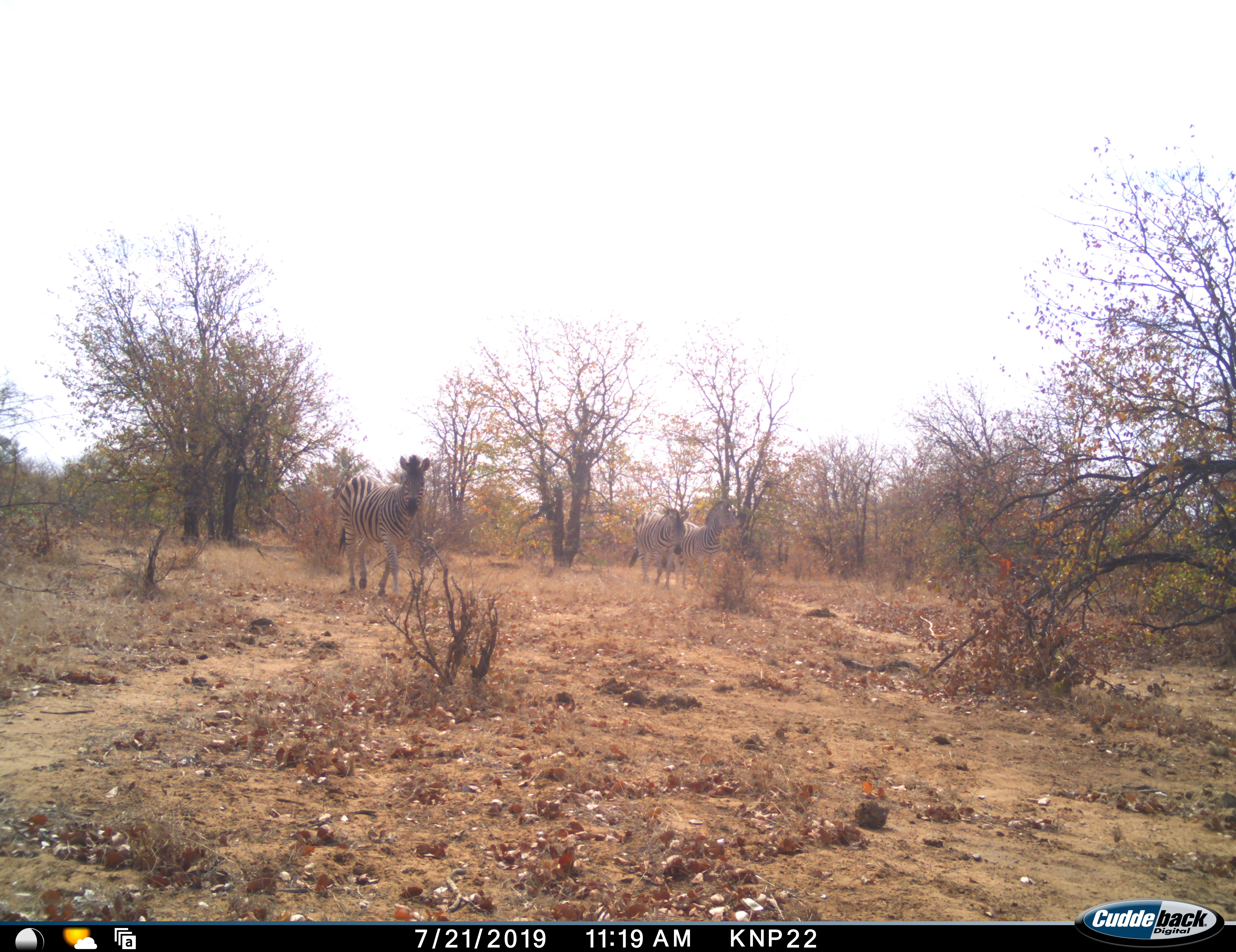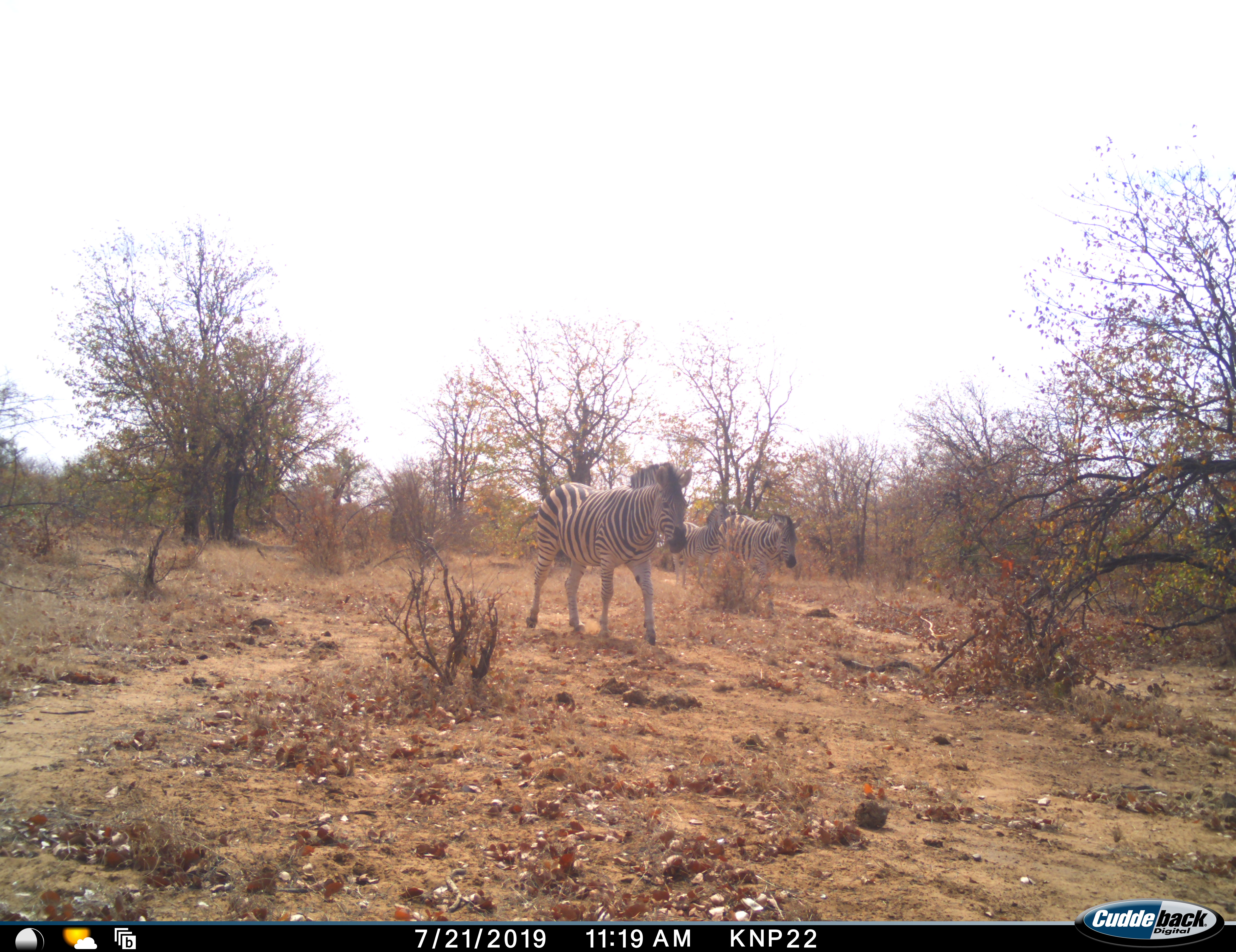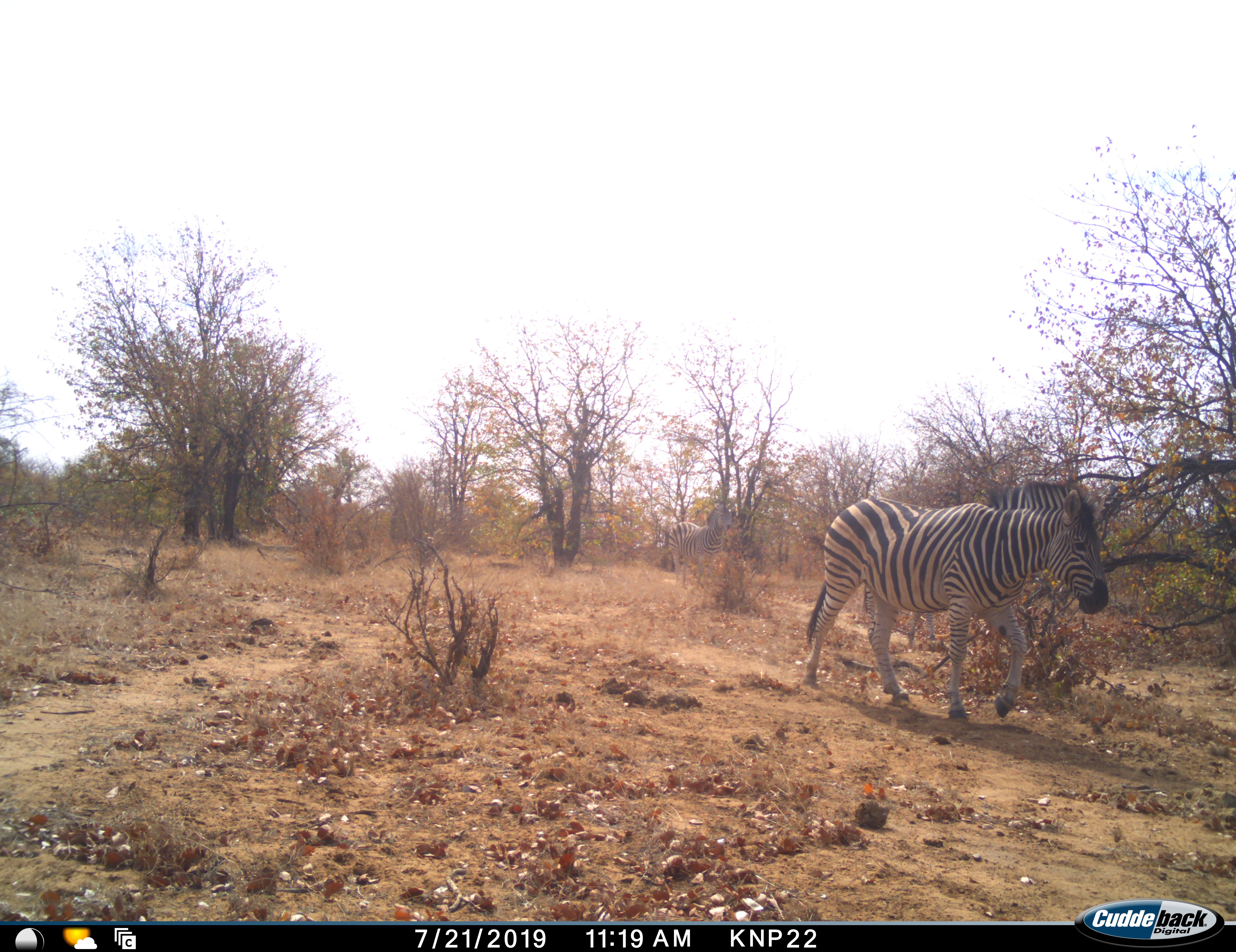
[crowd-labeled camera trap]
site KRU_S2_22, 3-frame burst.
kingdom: Animalia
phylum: Chordata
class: Mammalia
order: Perissodactyla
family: Equidae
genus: Equus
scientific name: Equus quagga burchellii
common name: burchell's zebra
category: zebraburchells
Zebraburchells (burchell's zebra) (Equus quagga burchellii), count 3. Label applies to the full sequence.